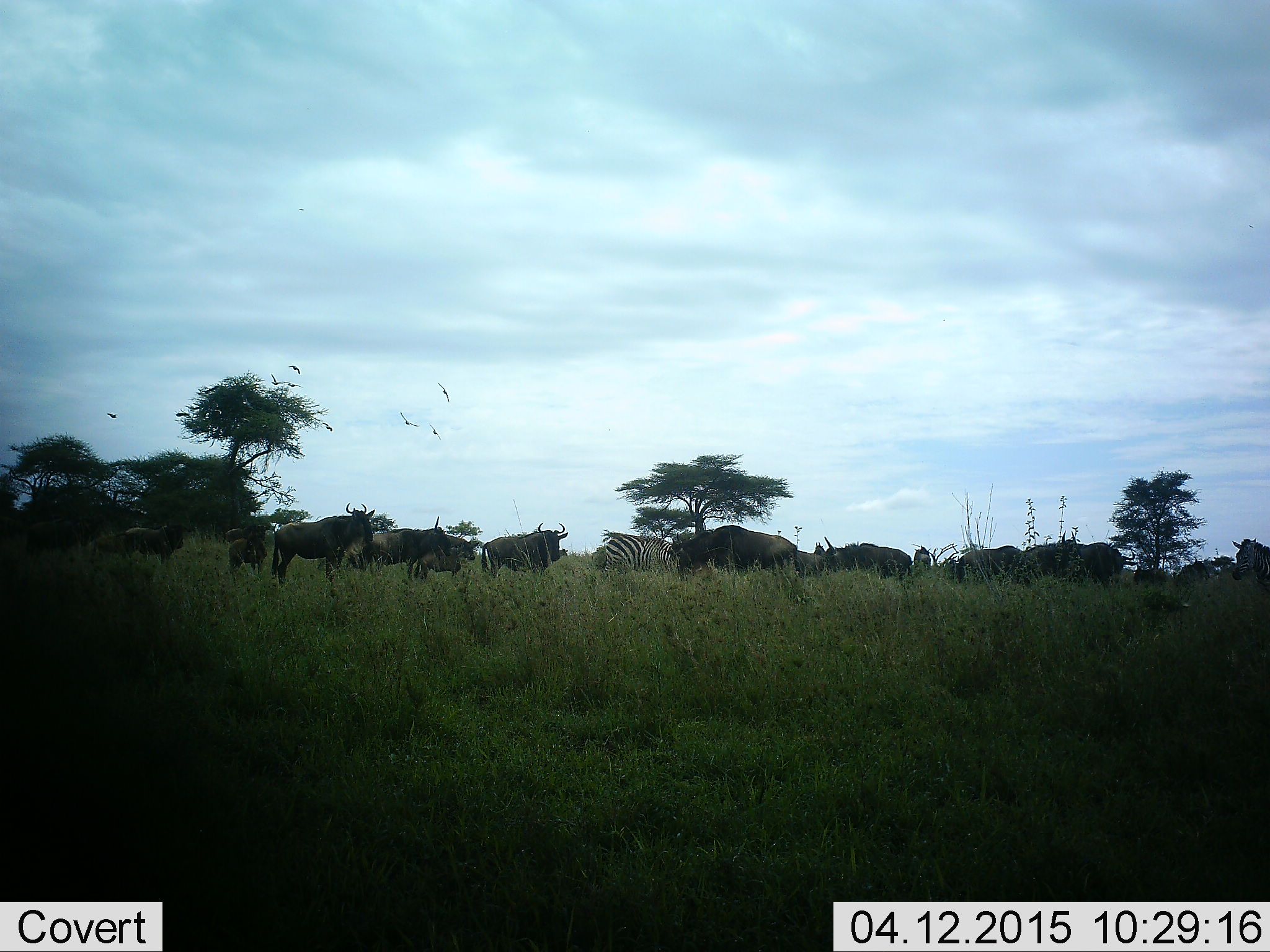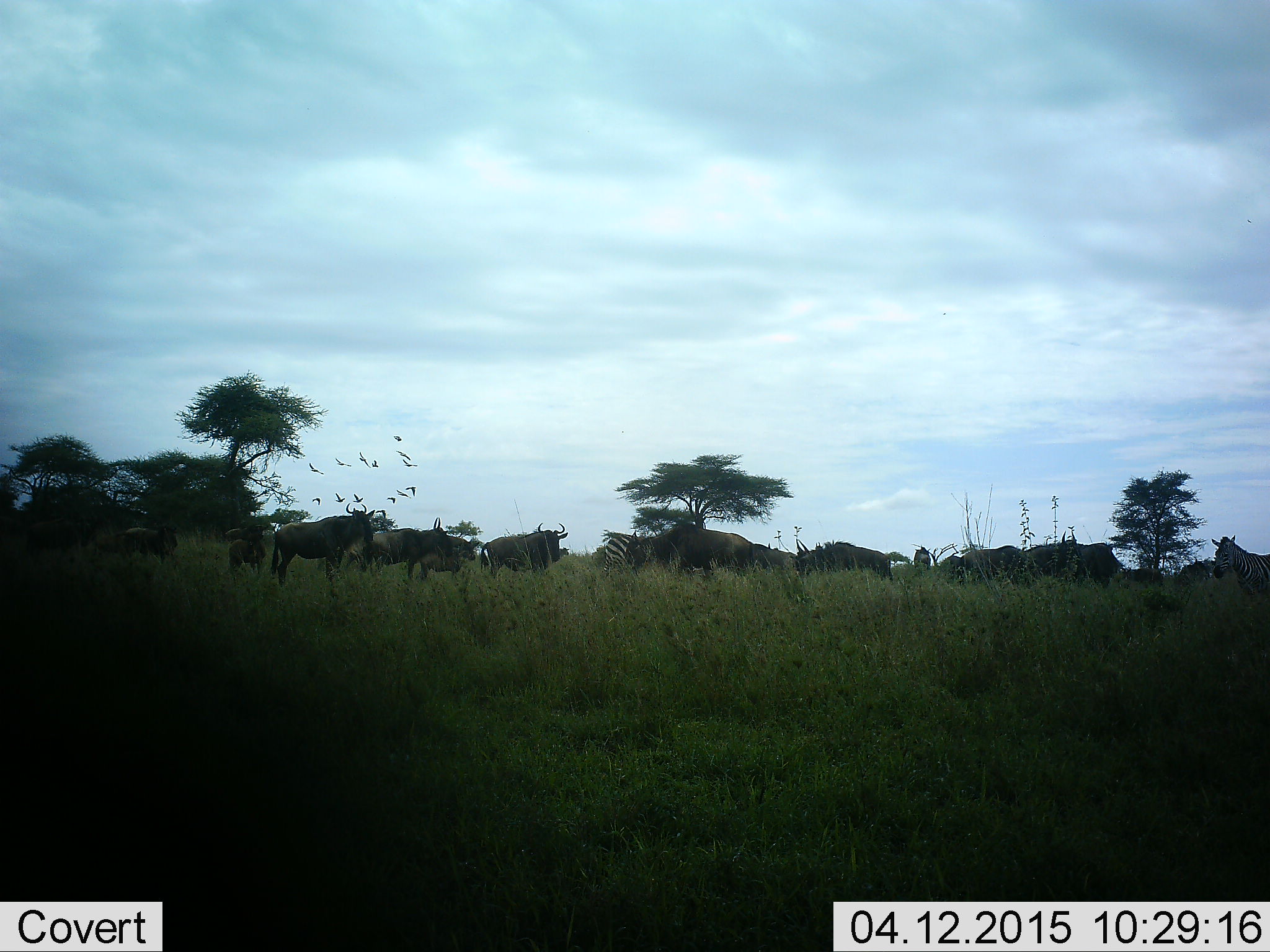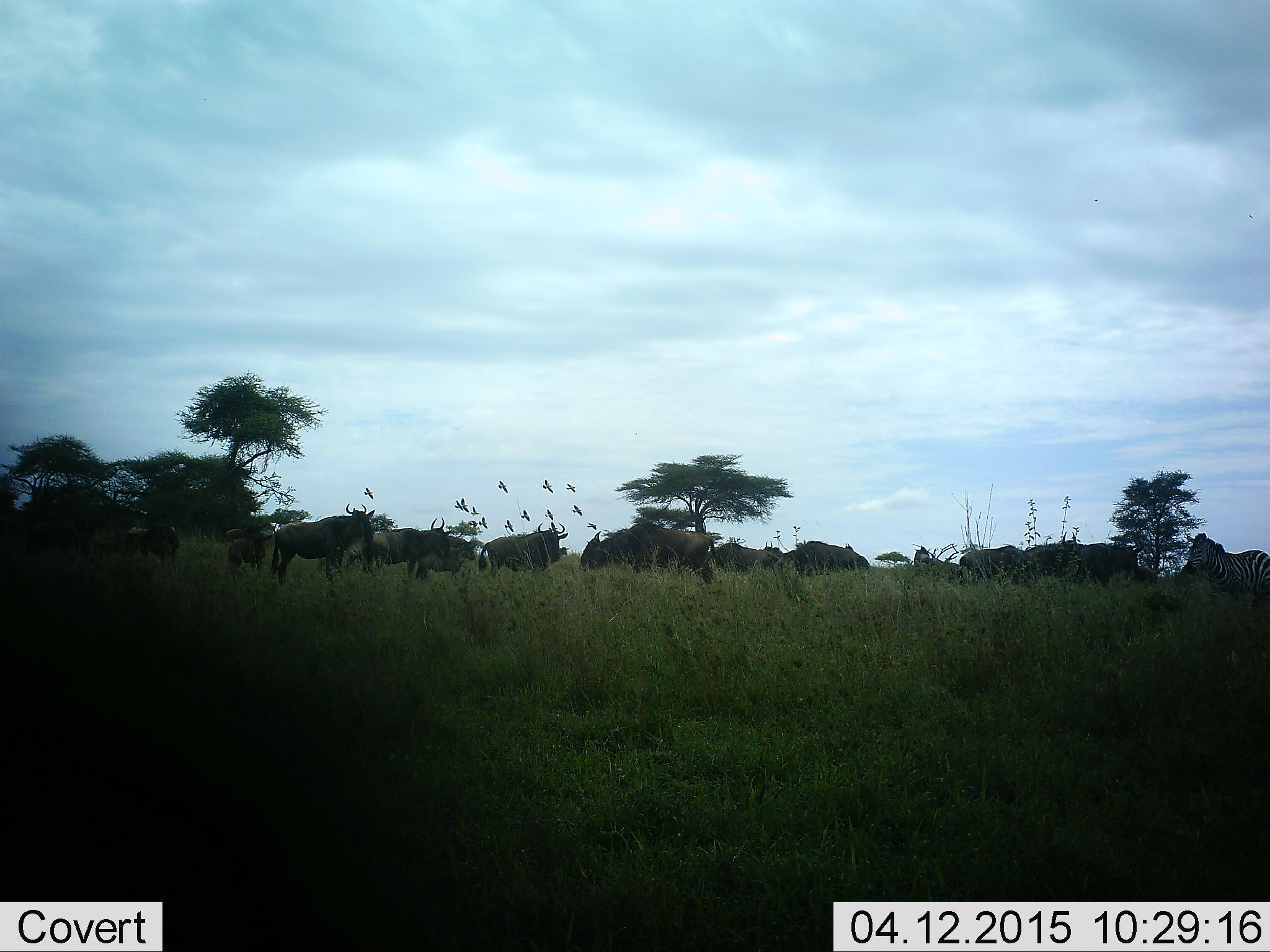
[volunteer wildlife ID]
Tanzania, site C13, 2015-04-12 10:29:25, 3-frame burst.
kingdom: Animalia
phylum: Chordata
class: Aves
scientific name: Aves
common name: bird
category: otherbird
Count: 11-50.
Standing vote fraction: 0%.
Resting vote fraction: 0%.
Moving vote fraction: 100%.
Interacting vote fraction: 0%.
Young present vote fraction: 0%.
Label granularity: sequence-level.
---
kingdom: Animalia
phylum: Chordata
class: Mammalia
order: Artiodactyla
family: Bovidae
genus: Connochaetes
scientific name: Connochaetes taurinus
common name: blue wildebeest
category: wildebeest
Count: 11-50.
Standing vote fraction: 100%.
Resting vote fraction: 0%.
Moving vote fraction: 85%.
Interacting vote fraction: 0%.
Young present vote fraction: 31%.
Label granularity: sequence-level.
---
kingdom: Animalia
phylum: Chordata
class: Mammalia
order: Perissodactyla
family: Equidae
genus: Equus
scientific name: Equus quagga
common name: plains zebra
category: zebra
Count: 2.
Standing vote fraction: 92%.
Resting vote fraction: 0%.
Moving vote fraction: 50%.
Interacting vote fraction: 0%.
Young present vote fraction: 0%.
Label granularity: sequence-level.